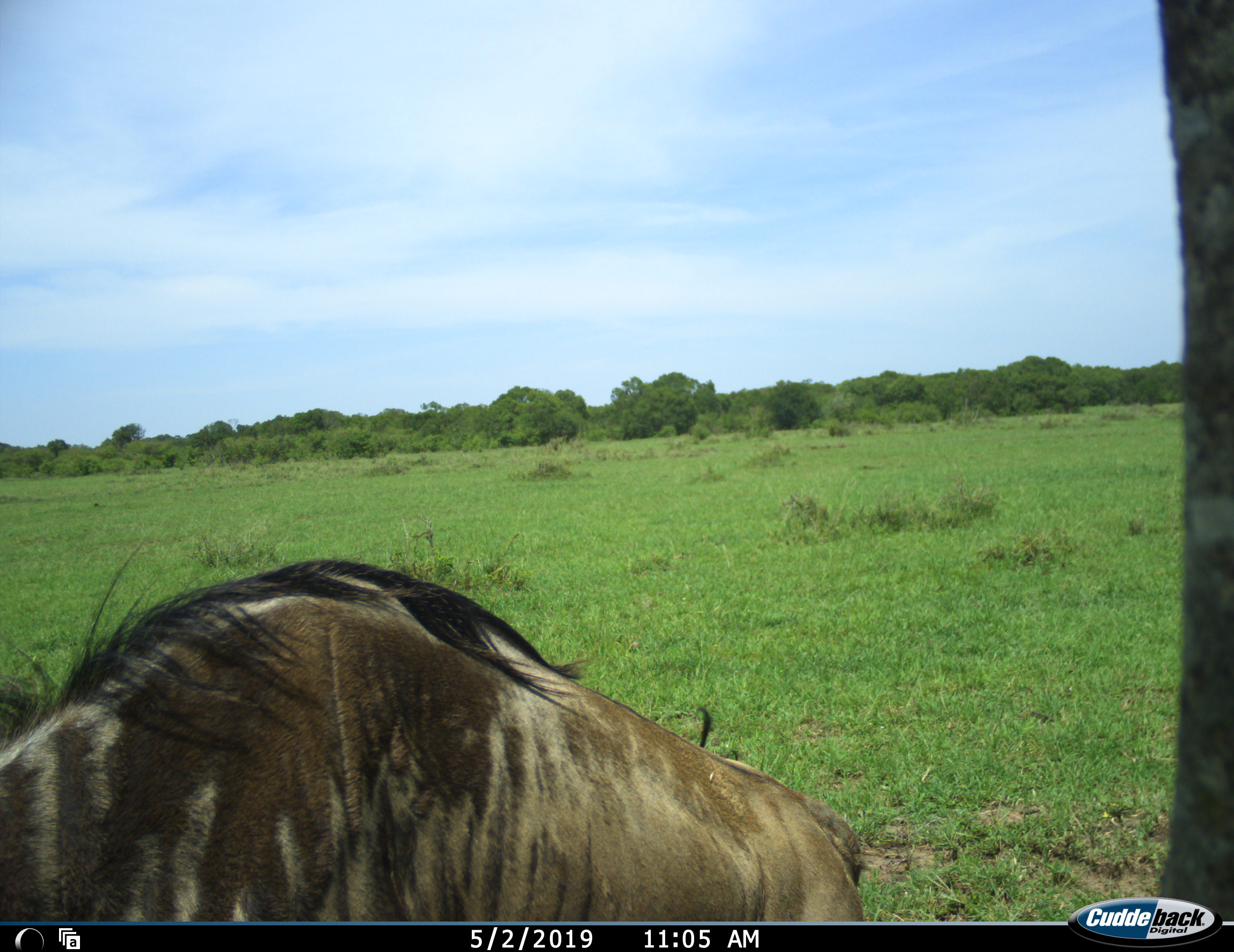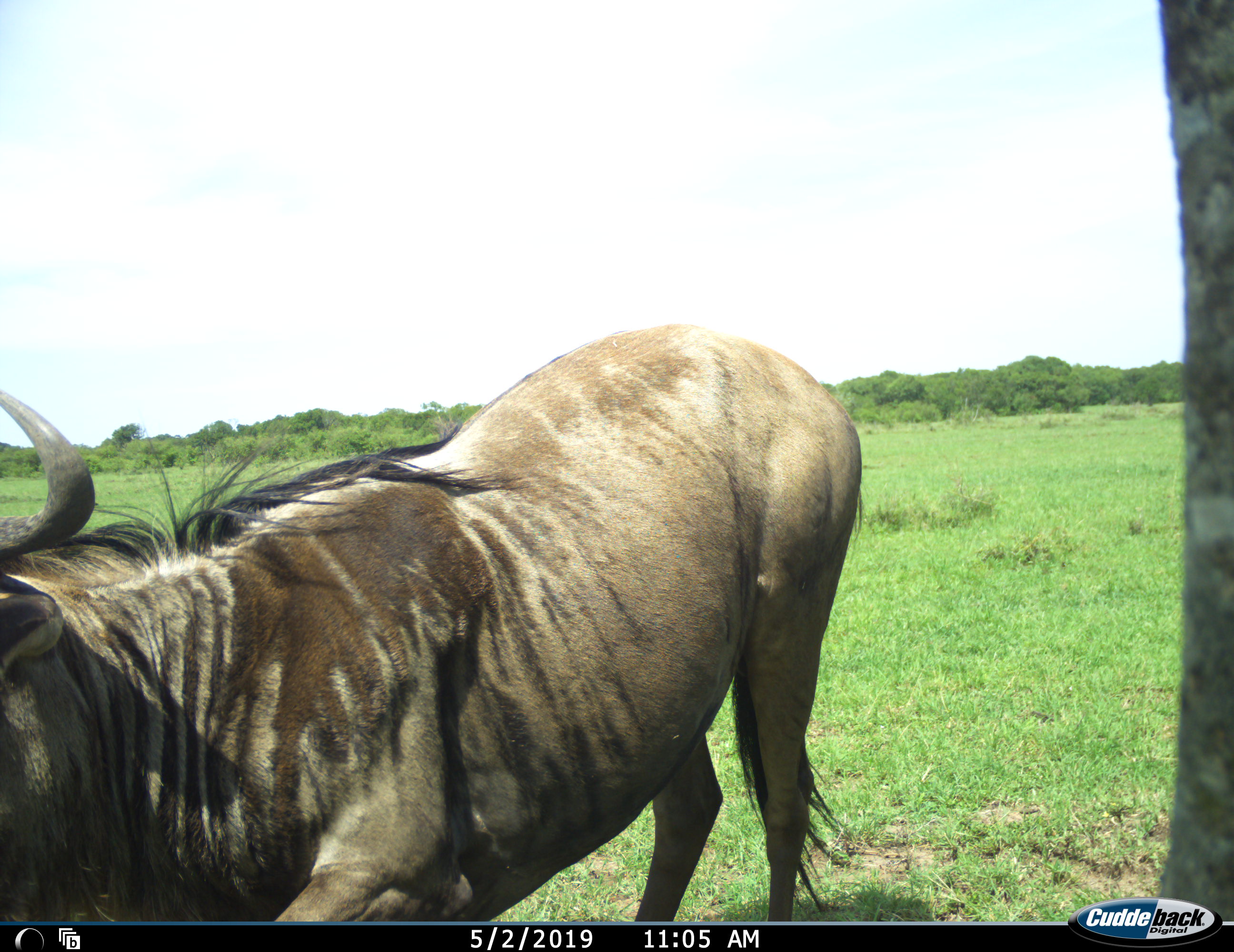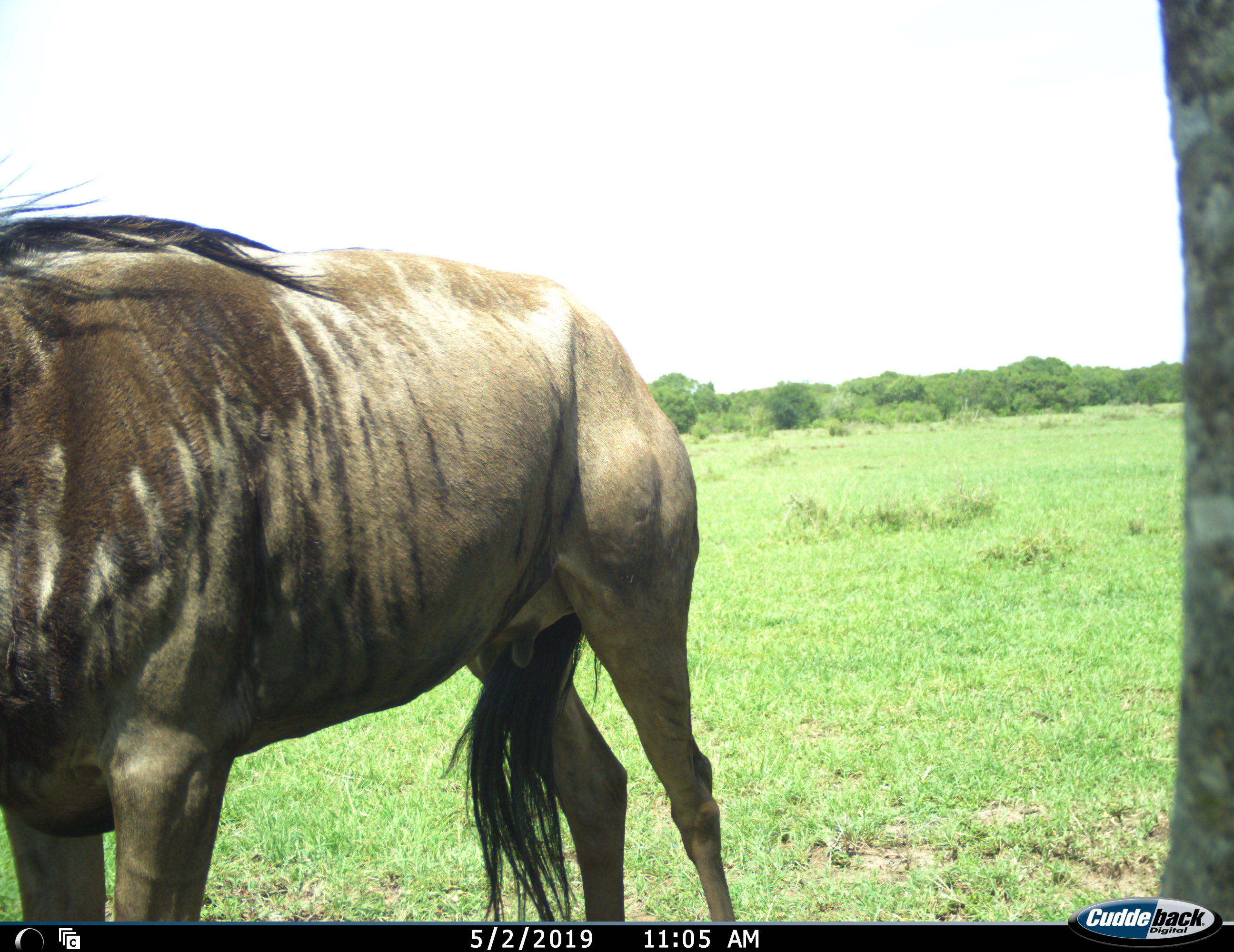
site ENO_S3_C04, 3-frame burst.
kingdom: Animalia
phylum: Chordata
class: Mammalia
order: Artiodactyla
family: Bovidae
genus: Connochaetes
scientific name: Connochaetes taurinus taurinus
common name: blue wildebeest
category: wildebeestblue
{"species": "wildebeestblue (blue wildebeest) (Connochaetes taurinus taurinus)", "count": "1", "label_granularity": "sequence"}